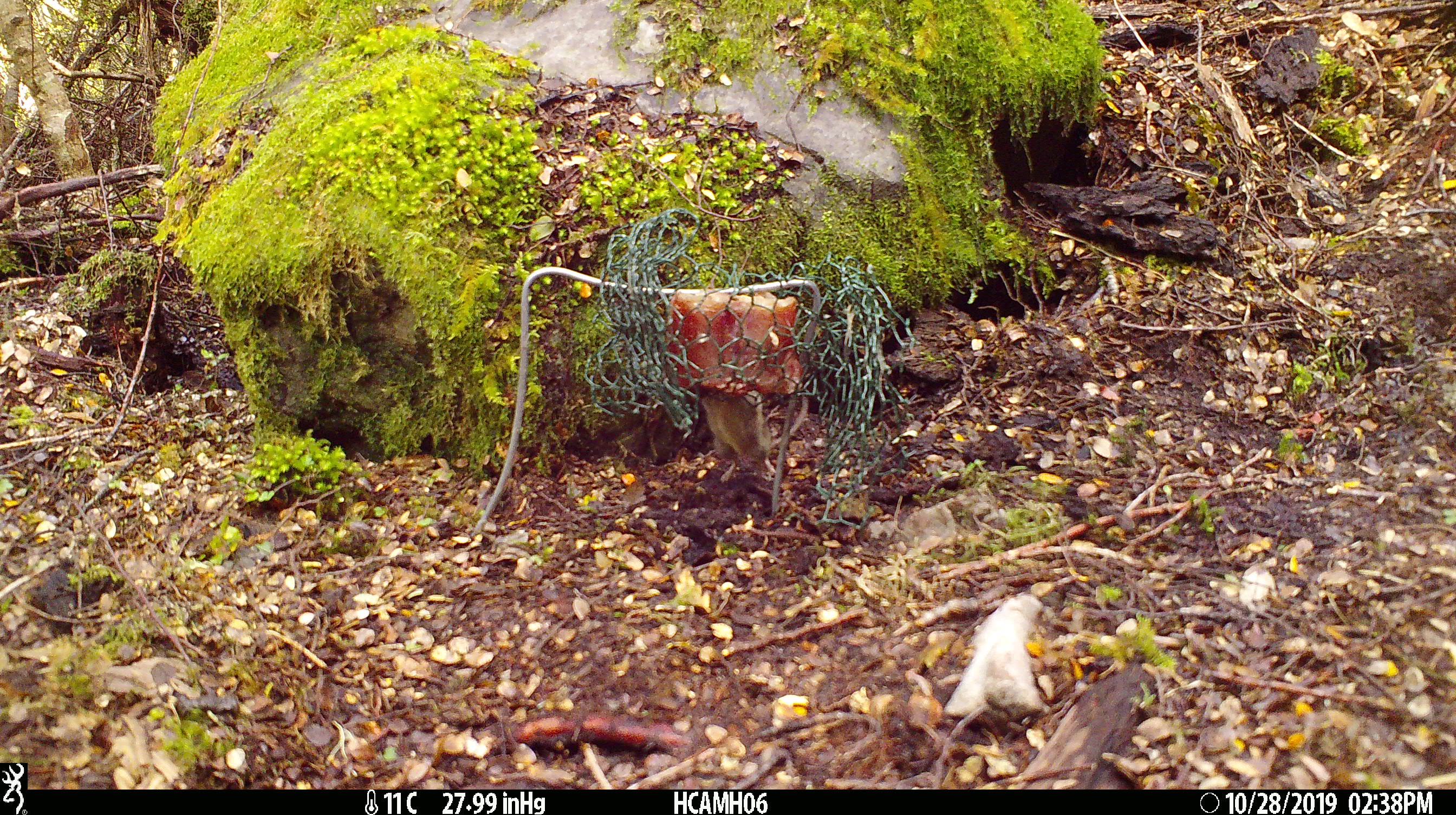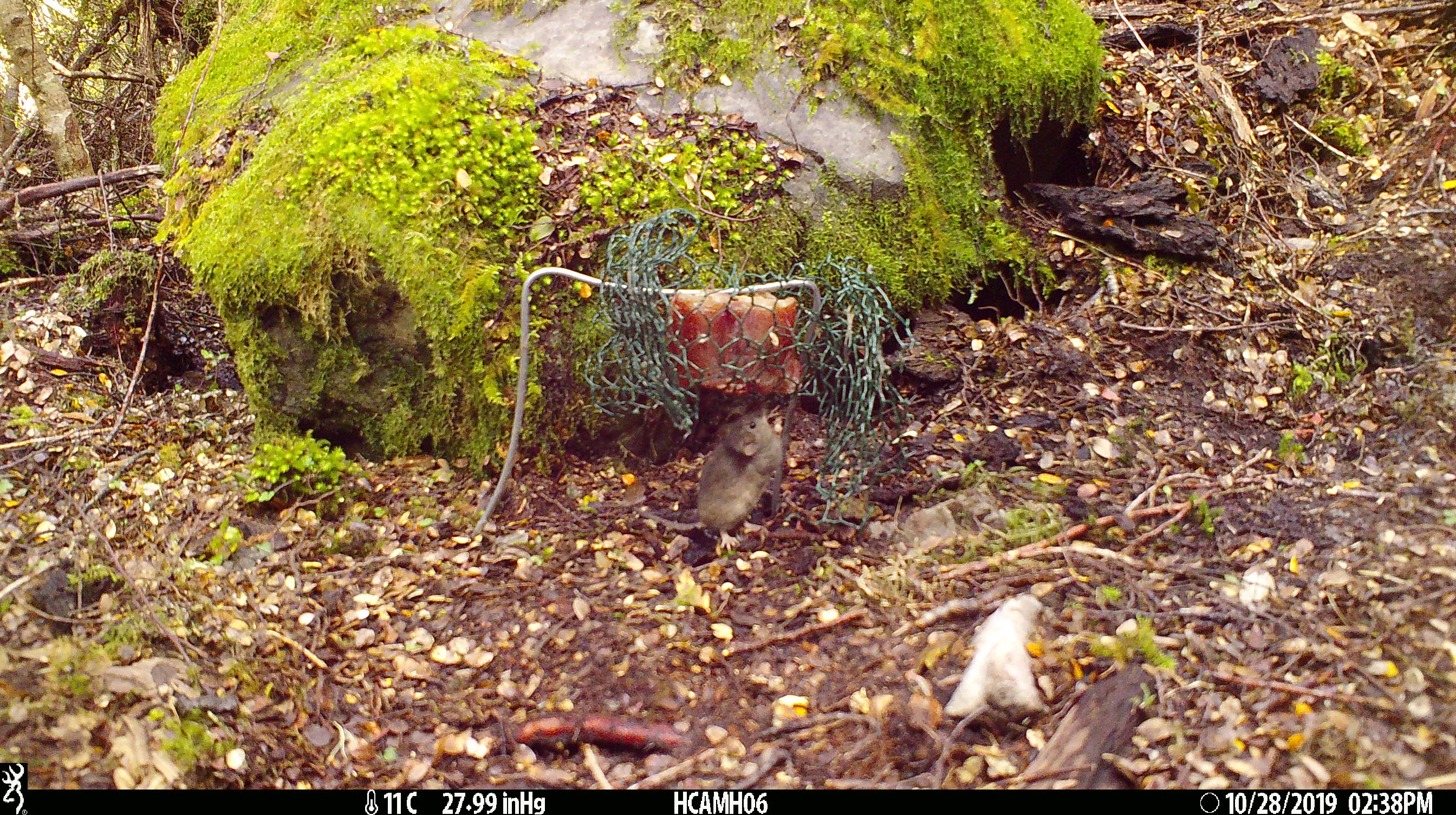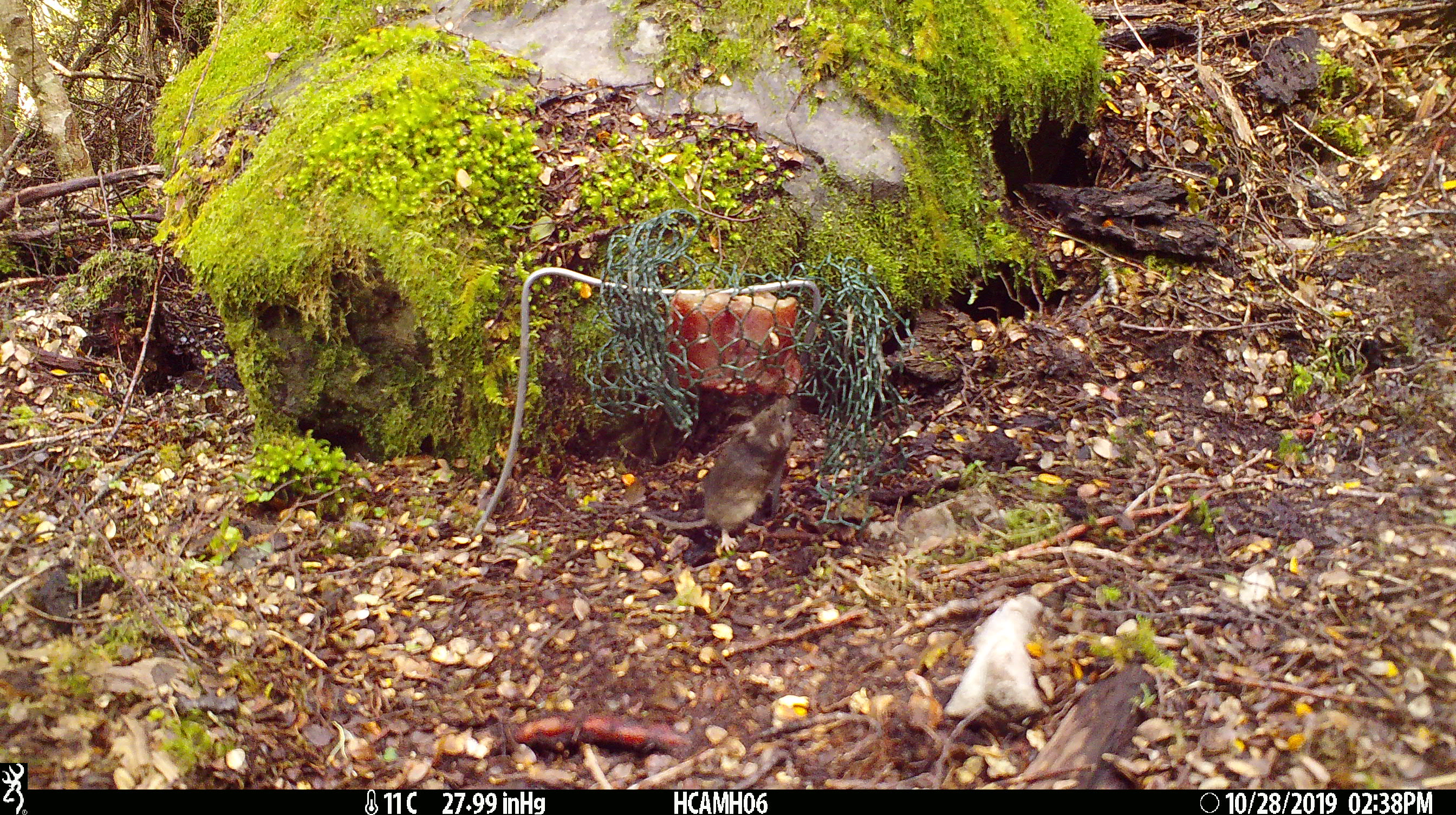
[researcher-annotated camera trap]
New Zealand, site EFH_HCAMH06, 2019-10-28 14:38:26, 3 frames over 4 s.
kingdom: Animalia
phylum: Chordata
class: Mammalia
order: Rodentia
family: Muridae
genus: Mus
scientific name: Mus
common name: mouse